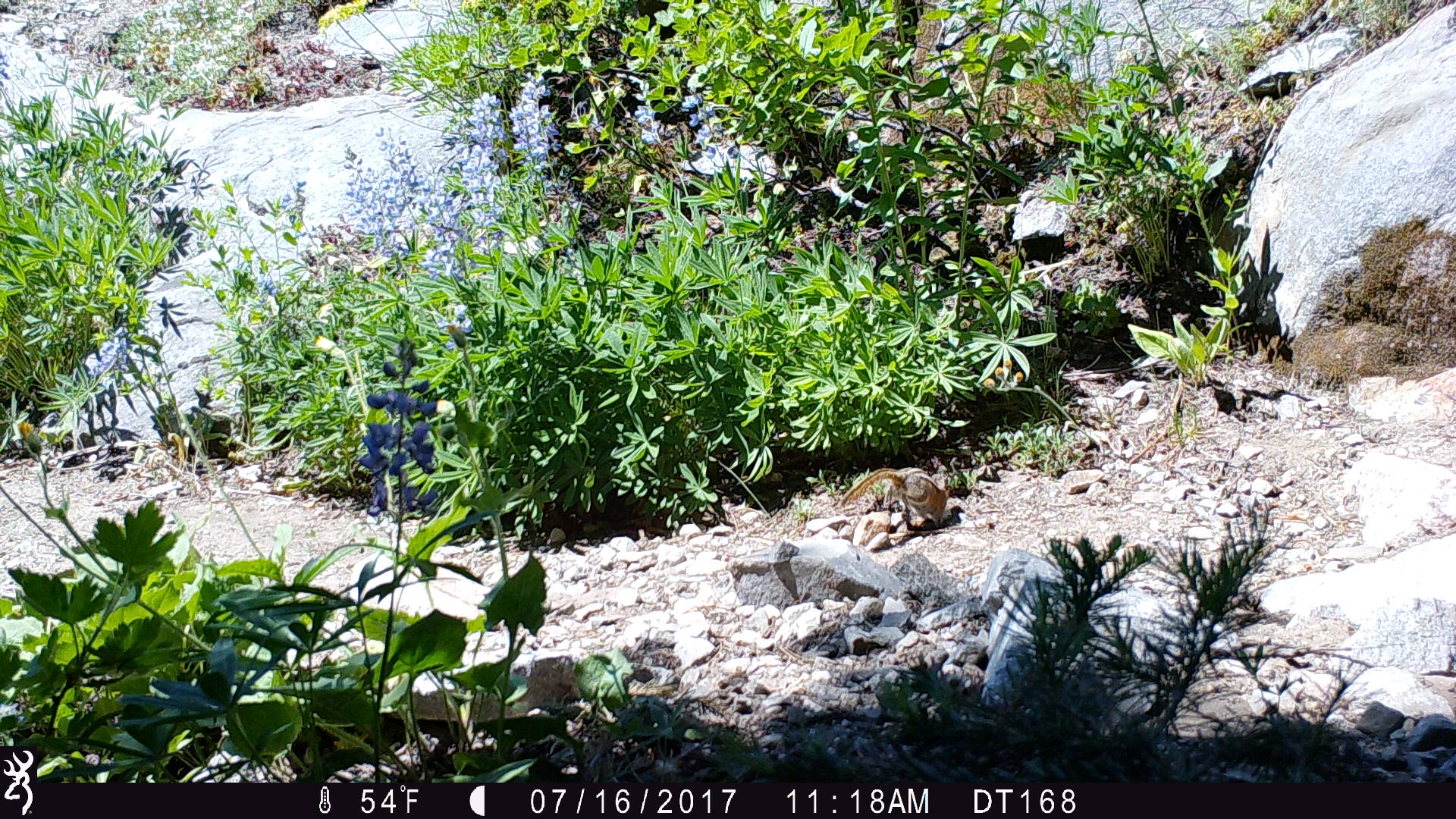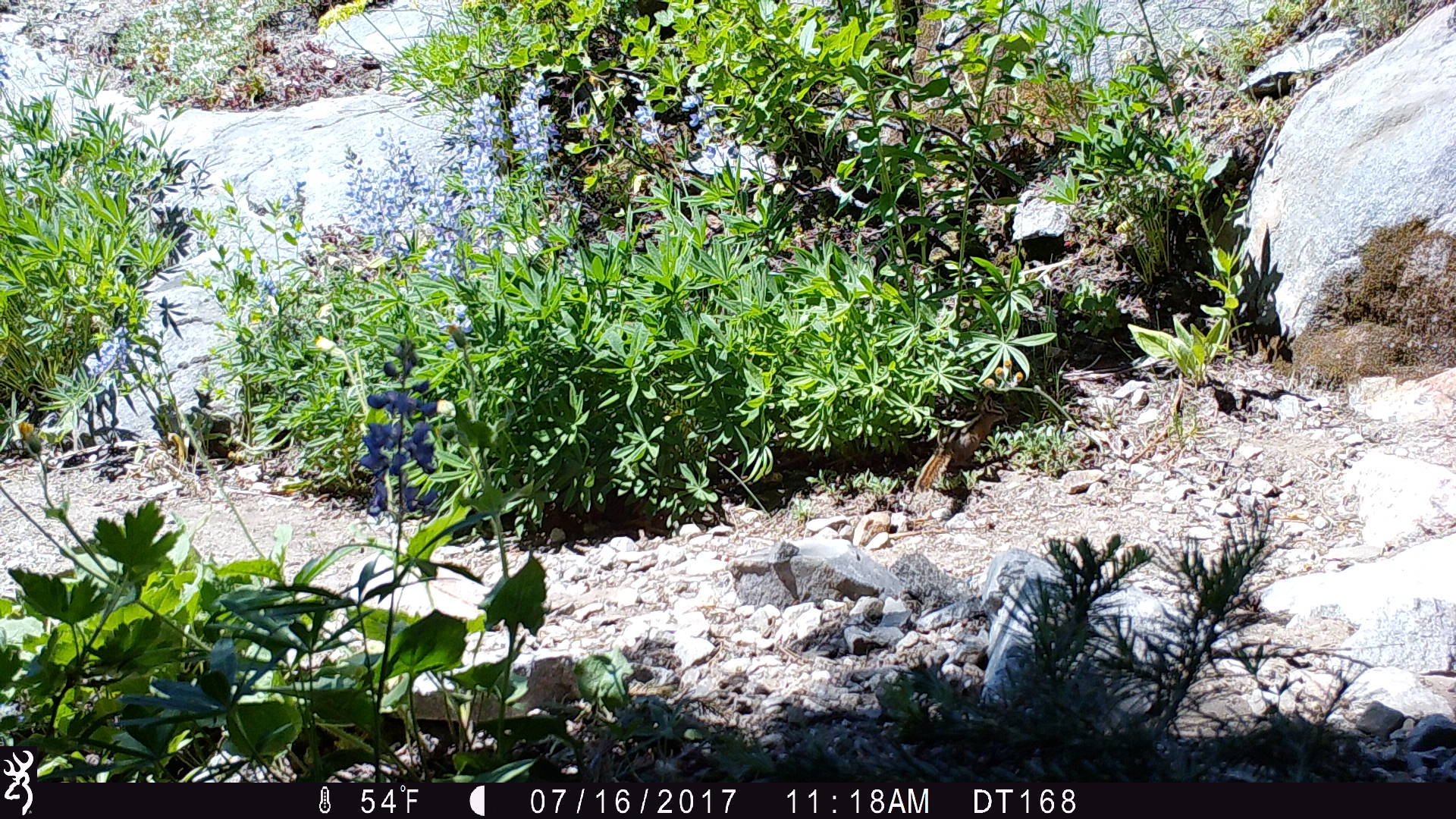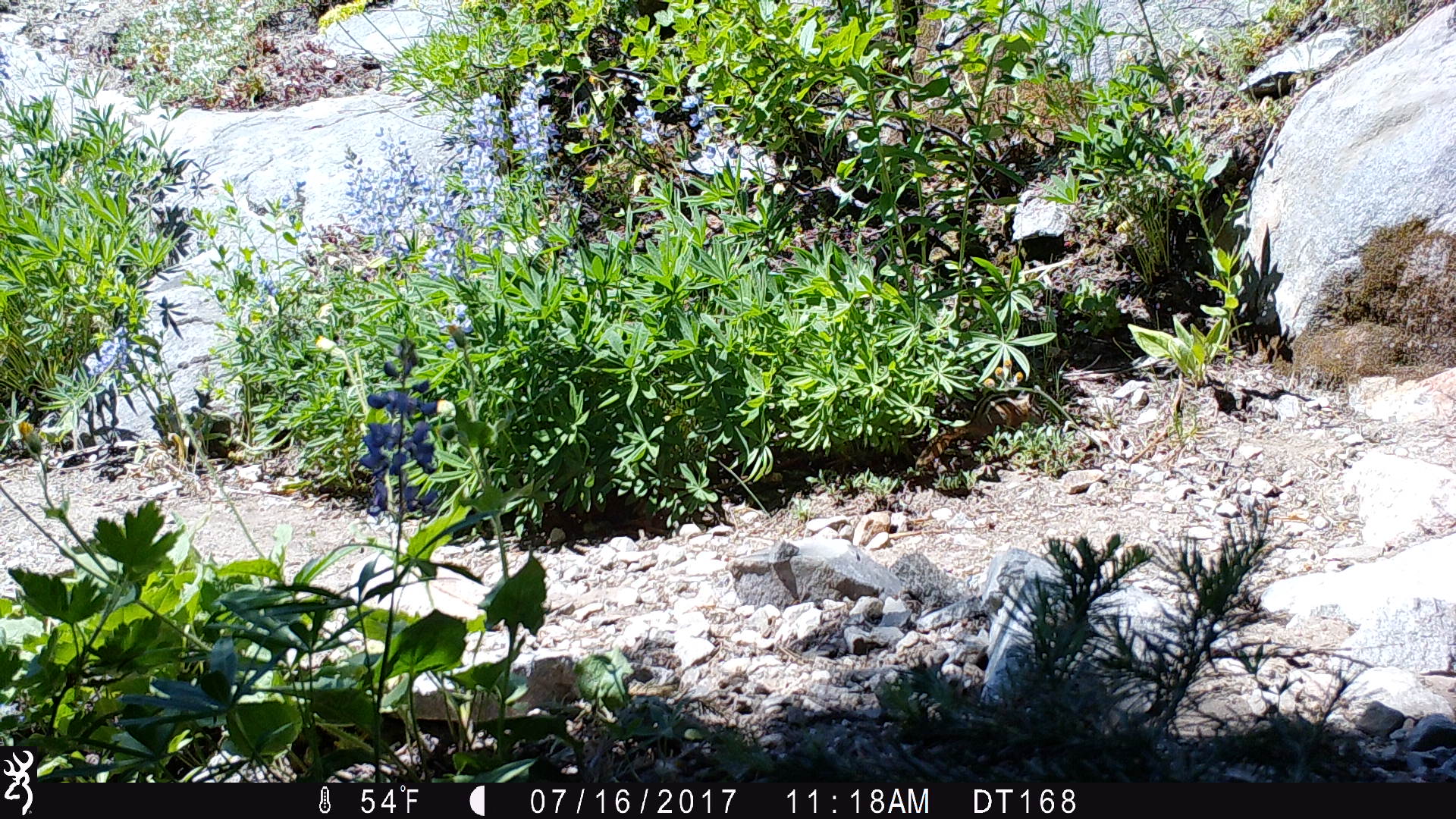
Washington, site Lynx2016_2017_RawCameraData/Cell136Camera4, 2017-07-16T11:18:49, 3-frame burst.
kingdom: Animalia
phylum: Chordata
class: Mammalia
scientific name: Mammalia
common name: small mammal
Small mammal (Mammalia). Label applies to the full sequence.